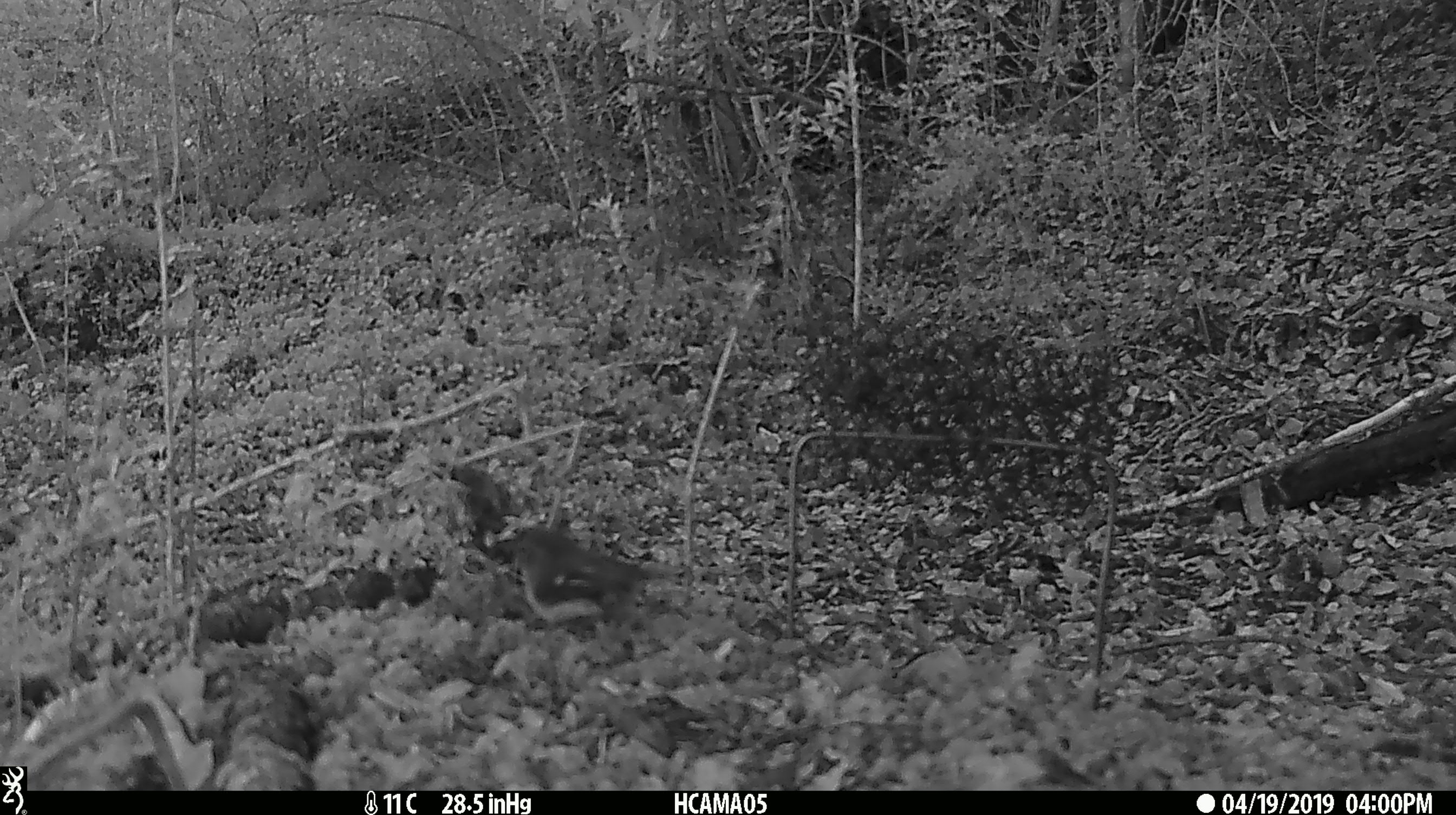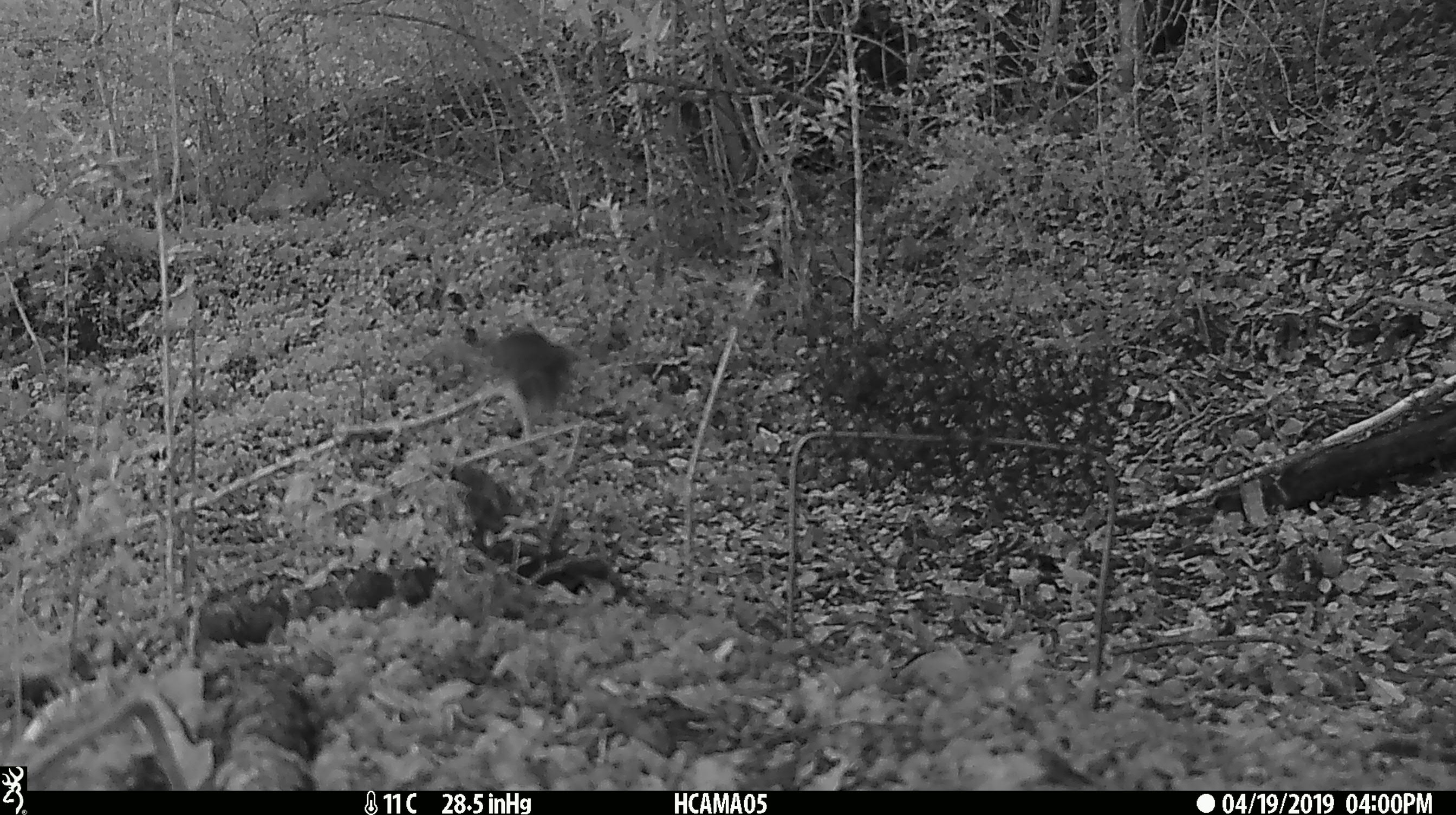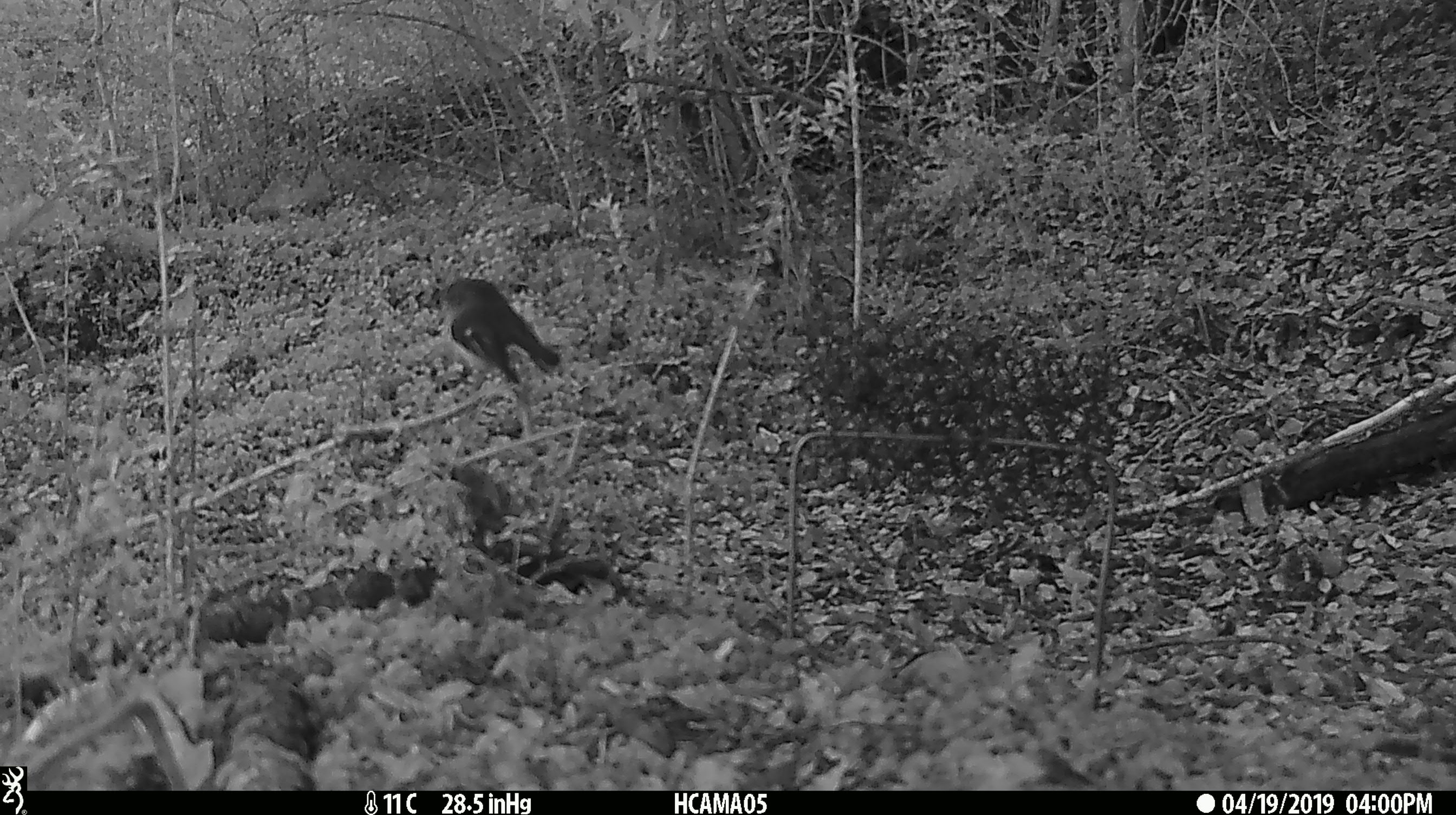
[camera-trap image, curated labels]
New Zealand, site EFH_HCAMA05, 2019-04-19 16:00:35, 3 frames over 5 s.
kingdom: Animalia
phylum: Chordata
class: Aves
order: Passeriformes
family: Petroicidae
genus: Petroica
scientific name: Petroica macrocephala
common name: tomtit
Tomtit (Petroica macrocephala).